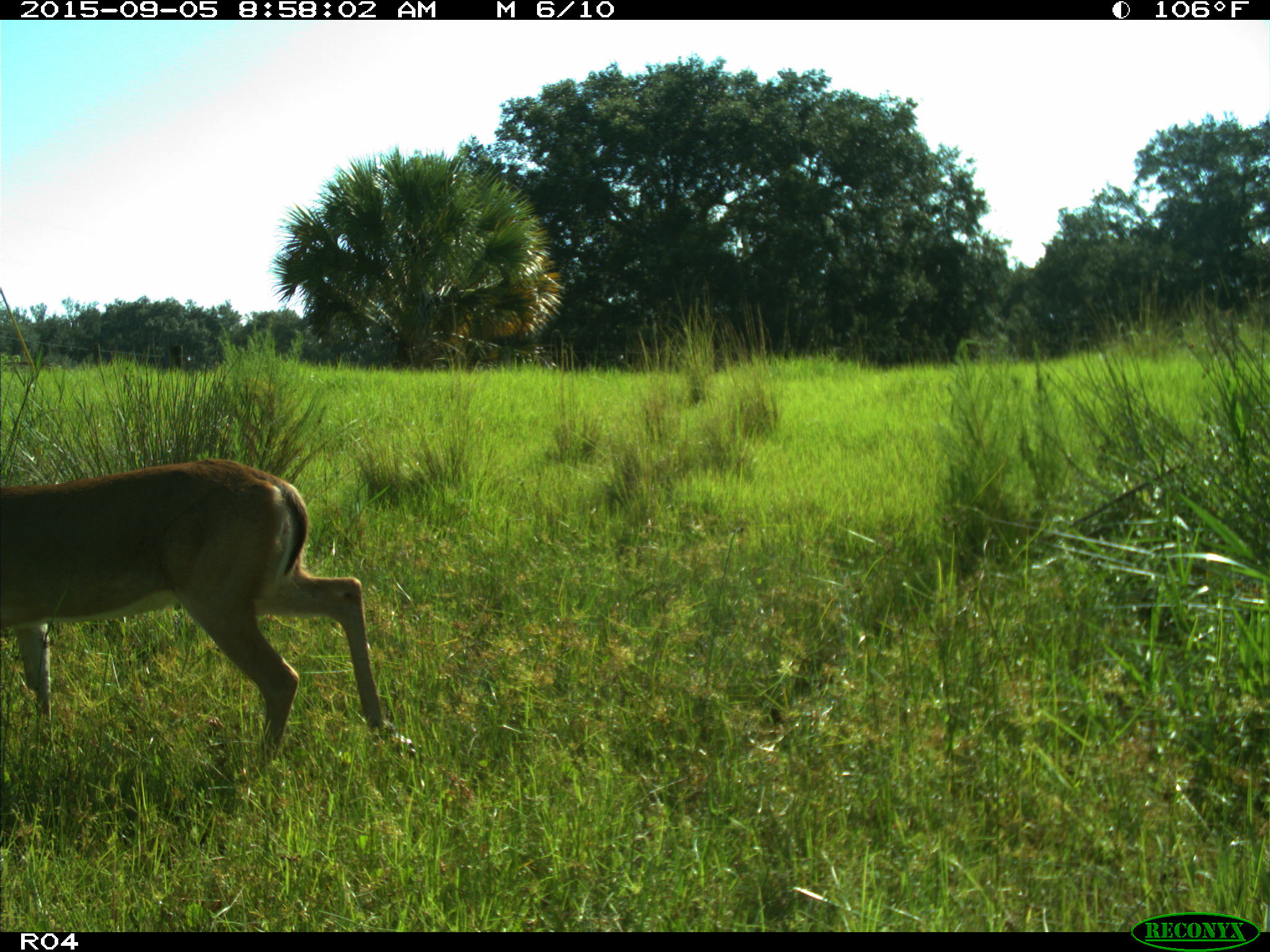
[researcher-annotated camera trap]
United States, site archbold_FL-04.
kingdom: Animalia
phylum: Chordata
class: Mammalia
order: Artiodactyla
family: Cervidae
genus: Odocoileus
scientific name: Odocoileus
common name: deer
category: unidentified deer